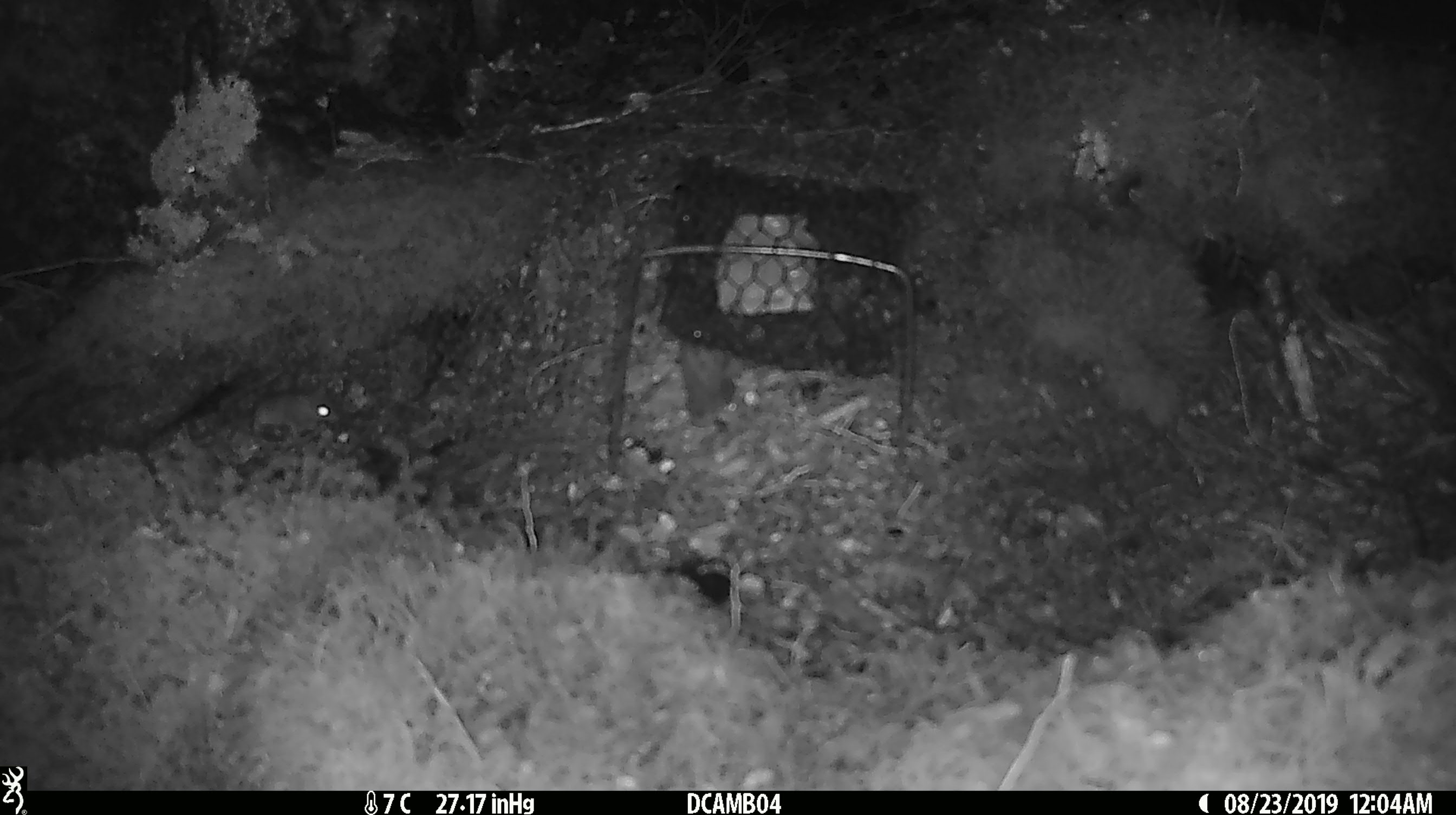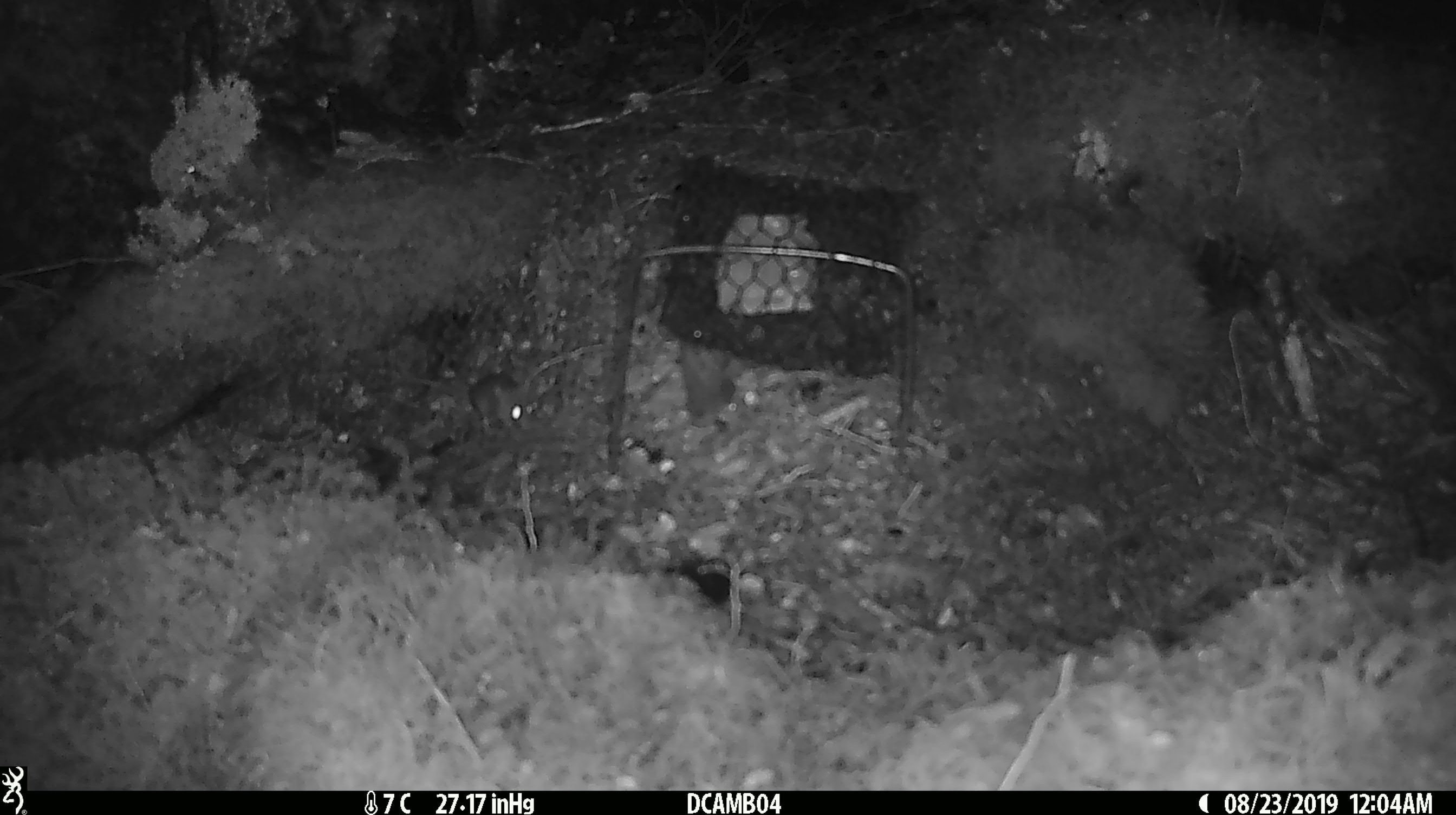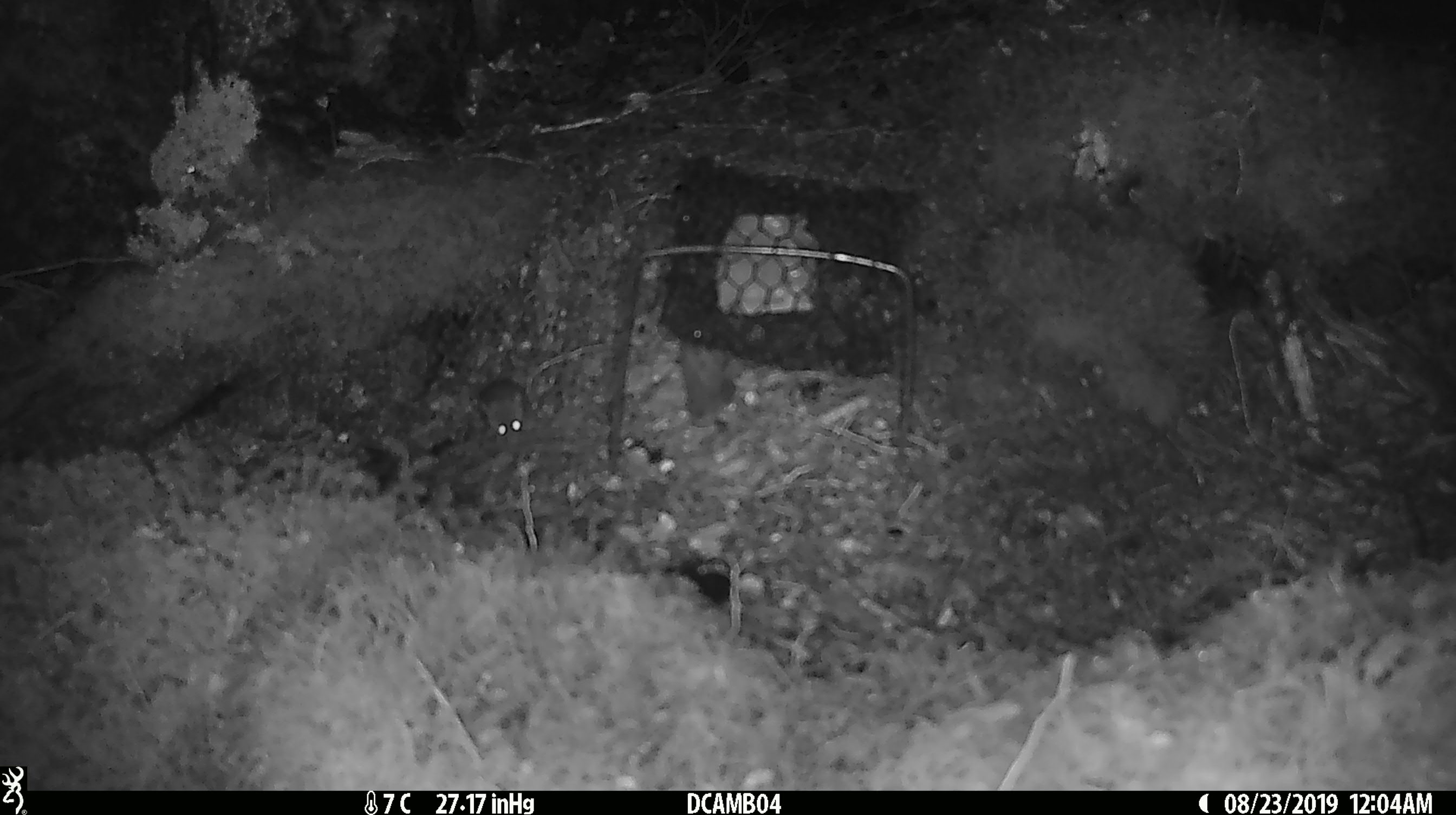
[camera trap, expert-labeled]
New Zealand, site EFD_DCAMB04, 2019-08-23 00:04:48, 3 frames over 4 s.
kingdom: Animalia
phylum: Chordata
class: Mammalia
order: Rodentia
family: Muridae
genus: Mus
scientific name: Mus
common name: mouse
Mouse (Mus).